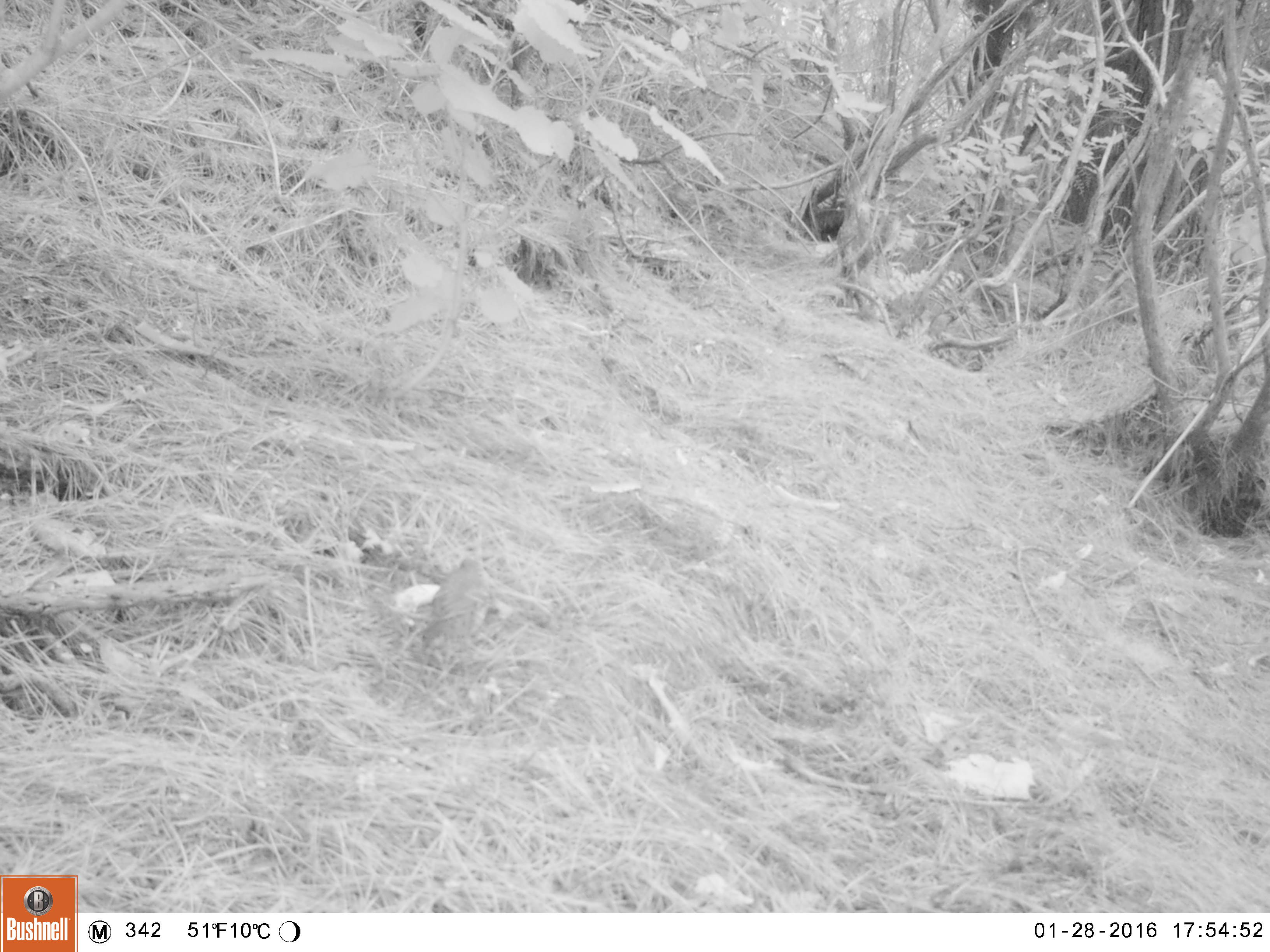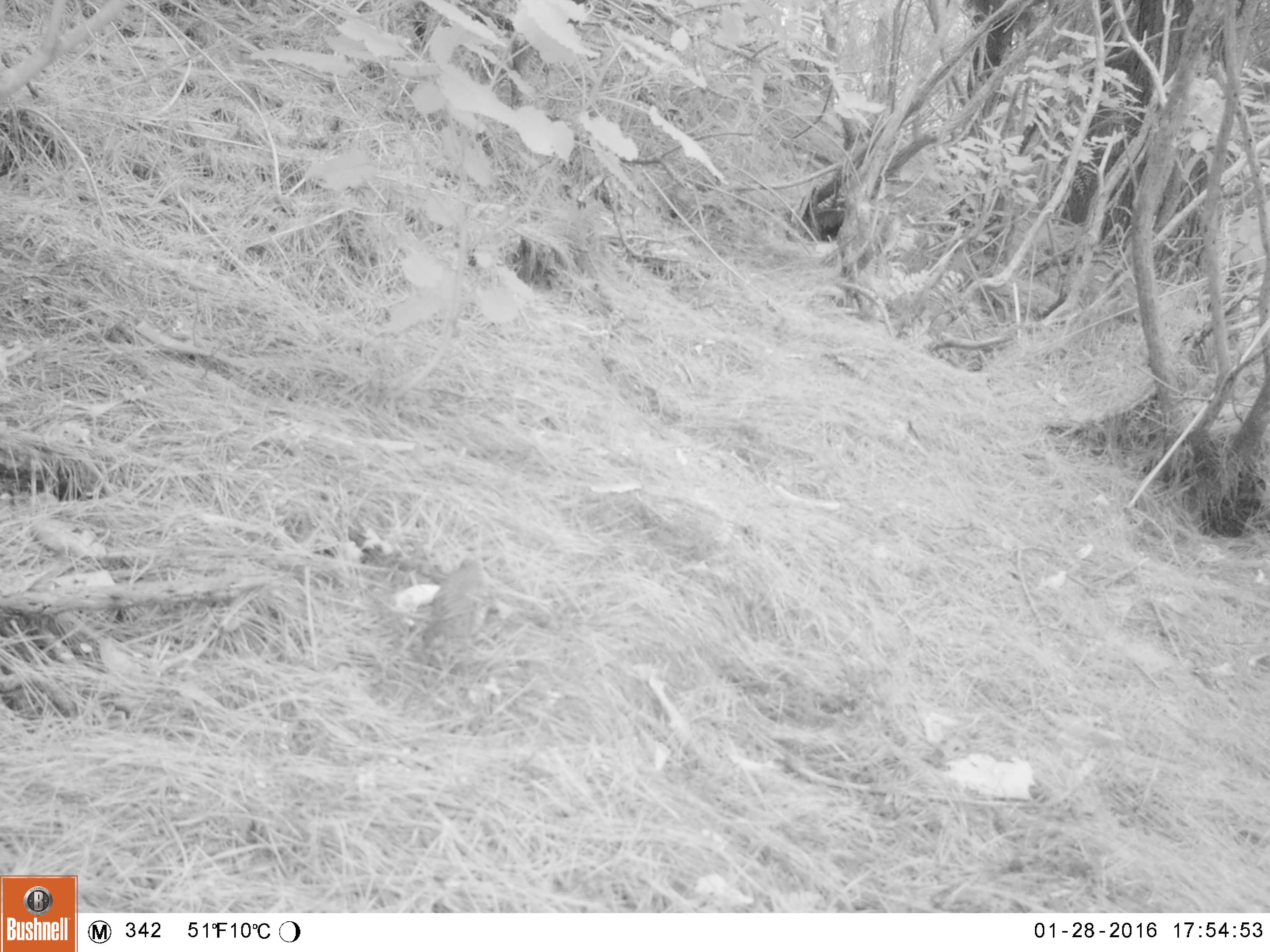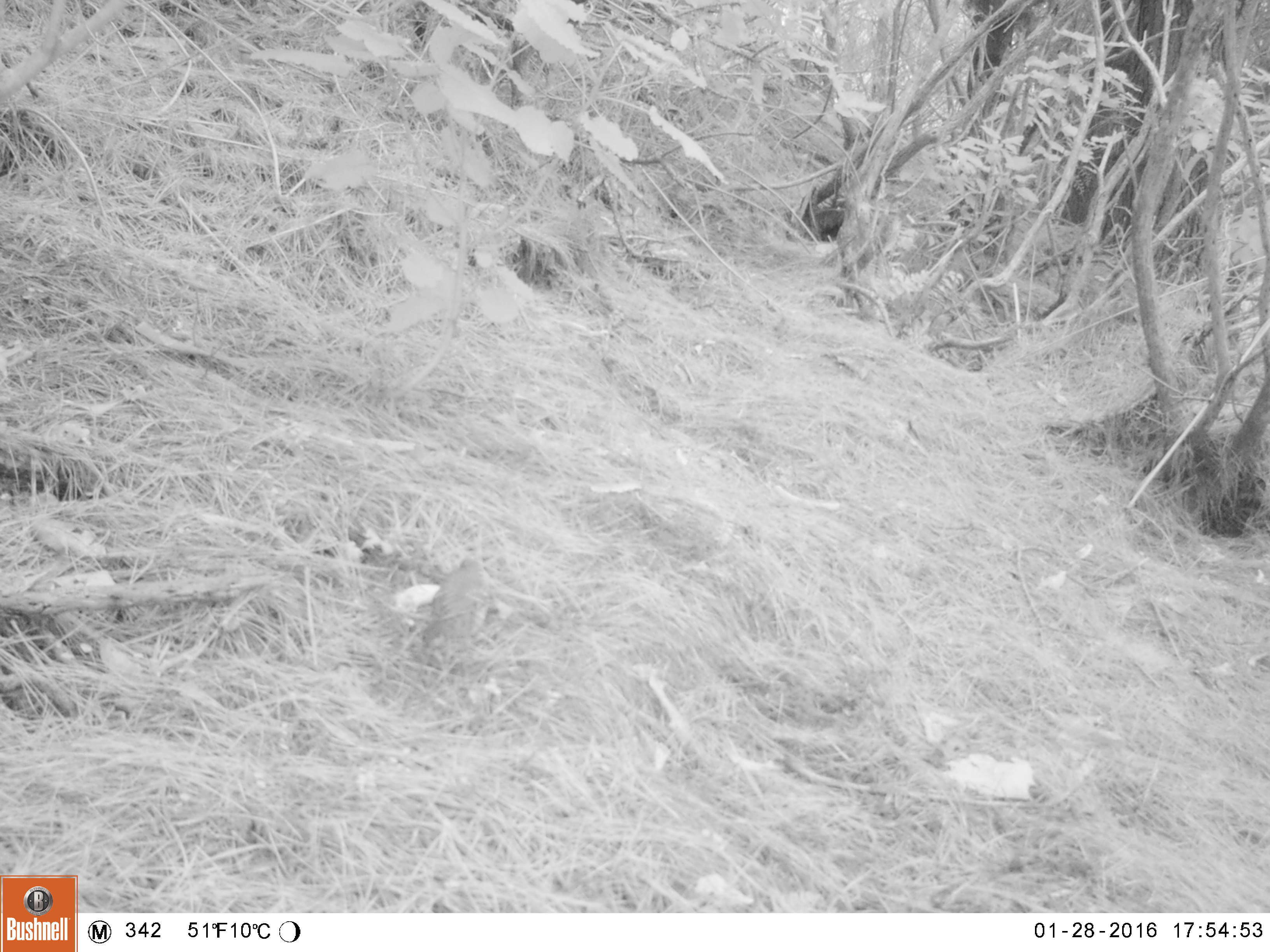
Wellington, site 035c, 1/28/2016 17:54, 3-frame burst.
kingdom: Animalia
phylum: Chordata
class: Aves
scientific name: Aves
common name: bird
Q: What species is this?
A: Bird (Aves).